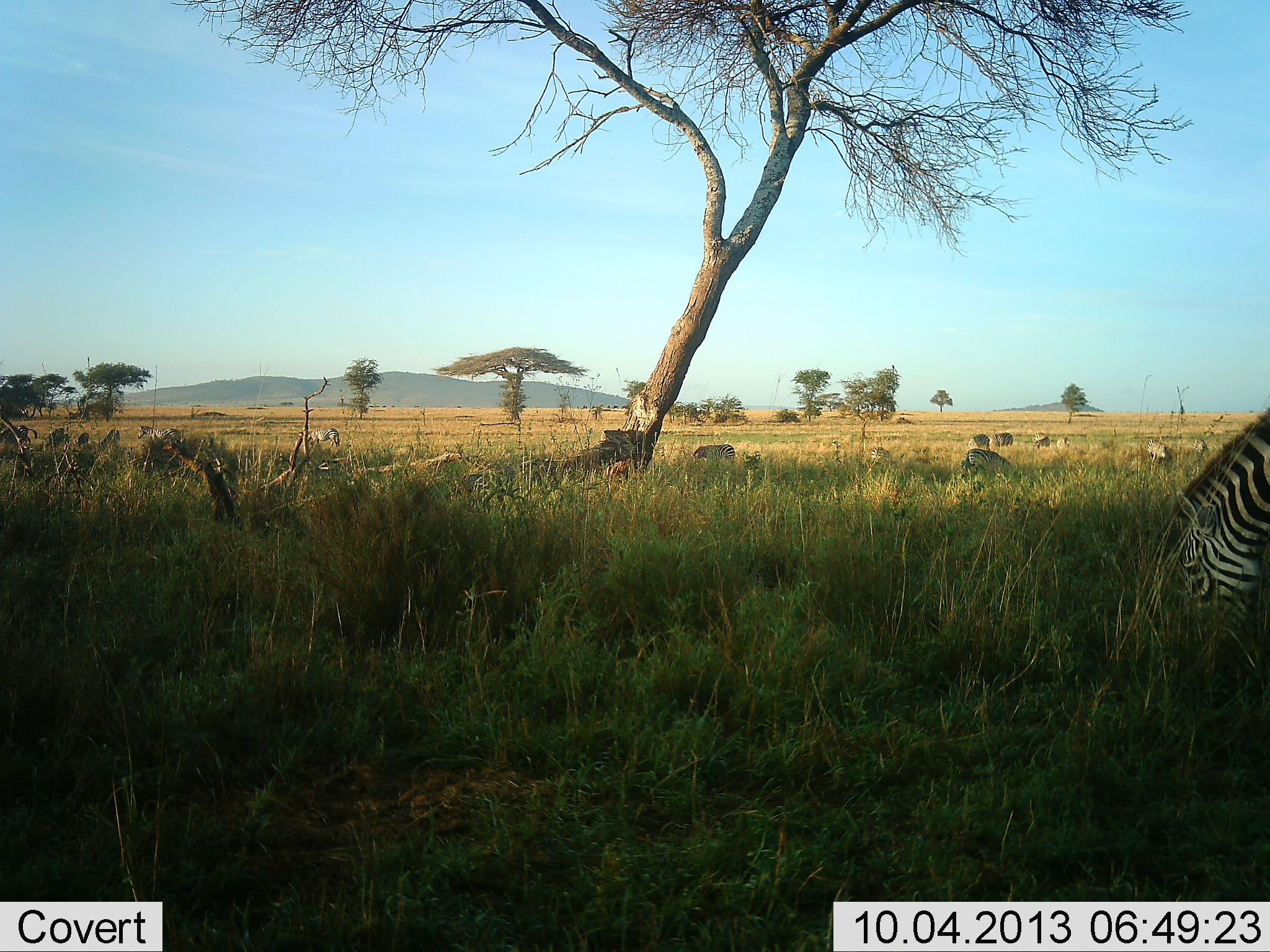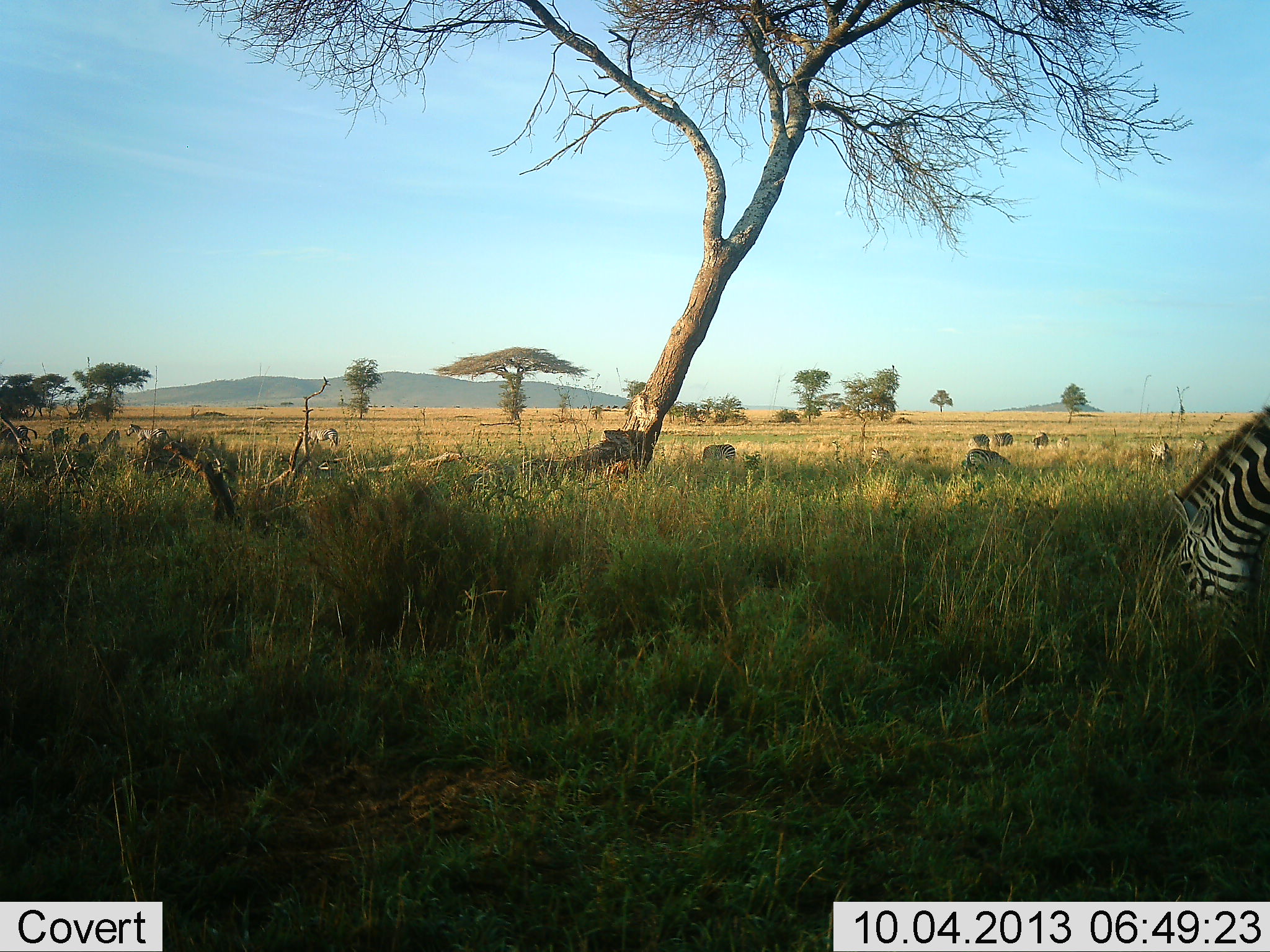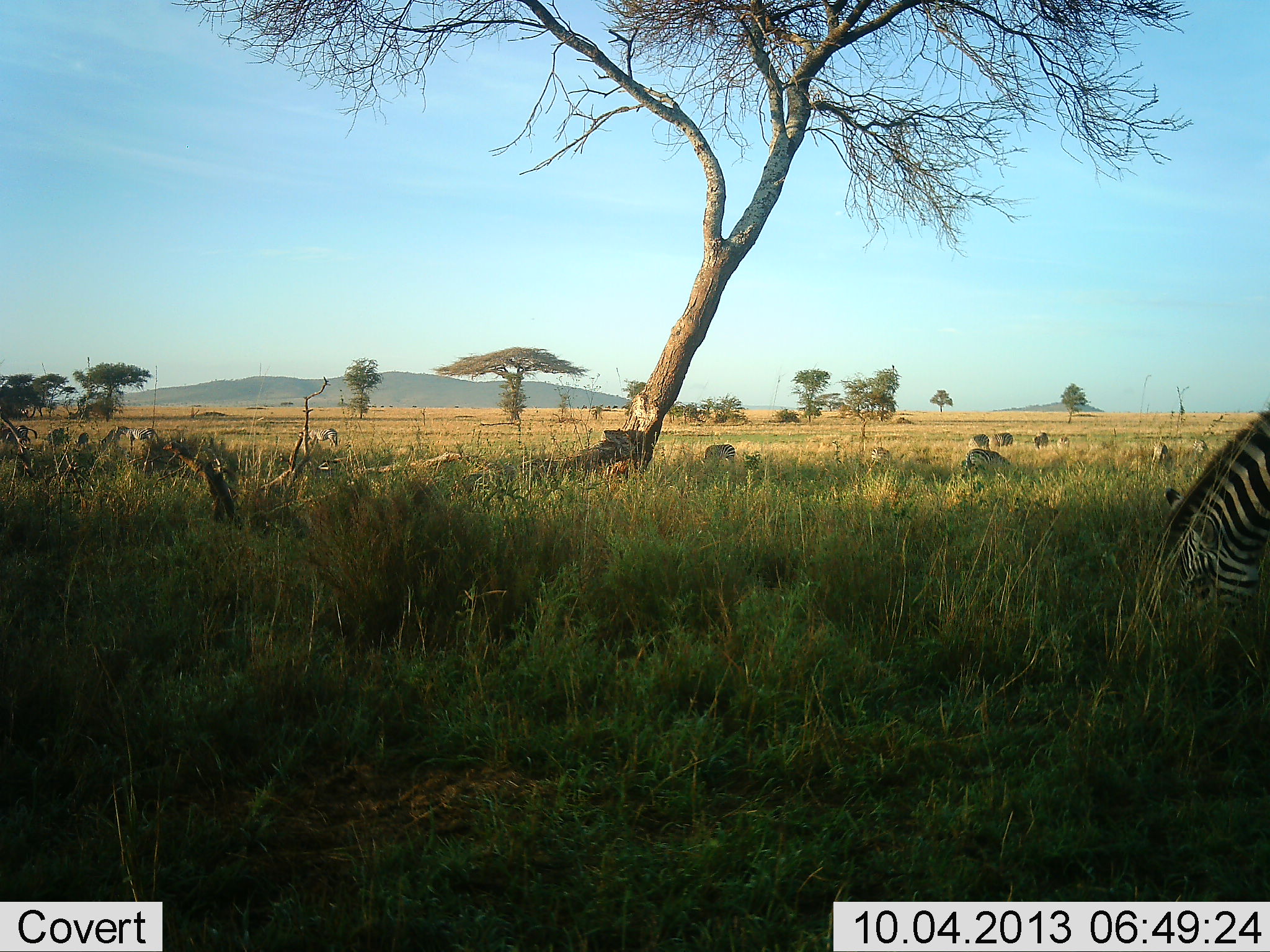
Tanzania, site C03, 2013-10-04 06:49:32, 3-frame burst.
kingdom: Animalia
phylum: Chordata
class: Mammalia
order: Perissodactyla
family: Equidae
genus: Equus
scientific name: Equus quagga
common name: plains zebra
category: zebra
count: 8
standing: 48%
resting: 4%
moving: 37%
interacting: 0%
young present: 0%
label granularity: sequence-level